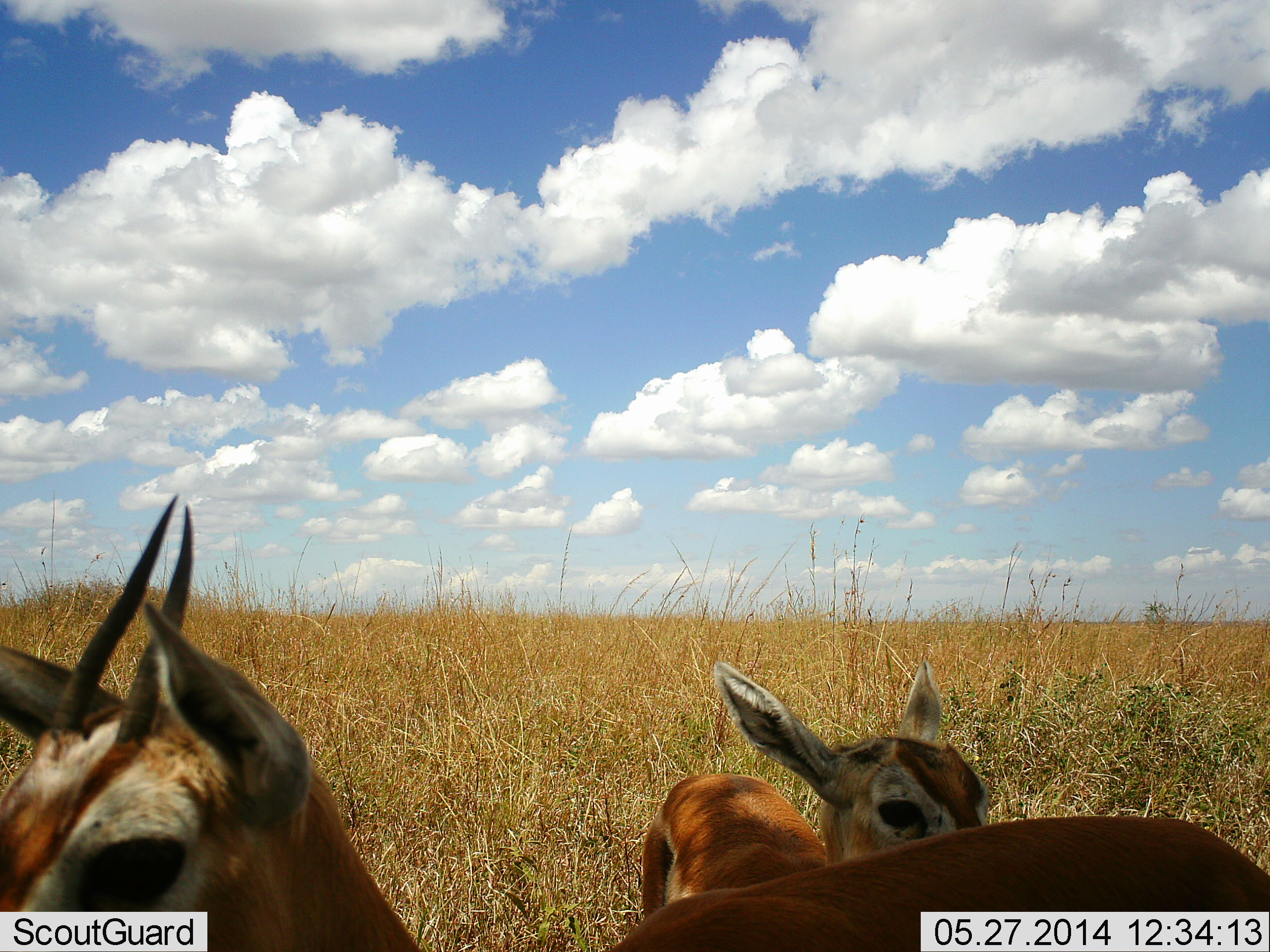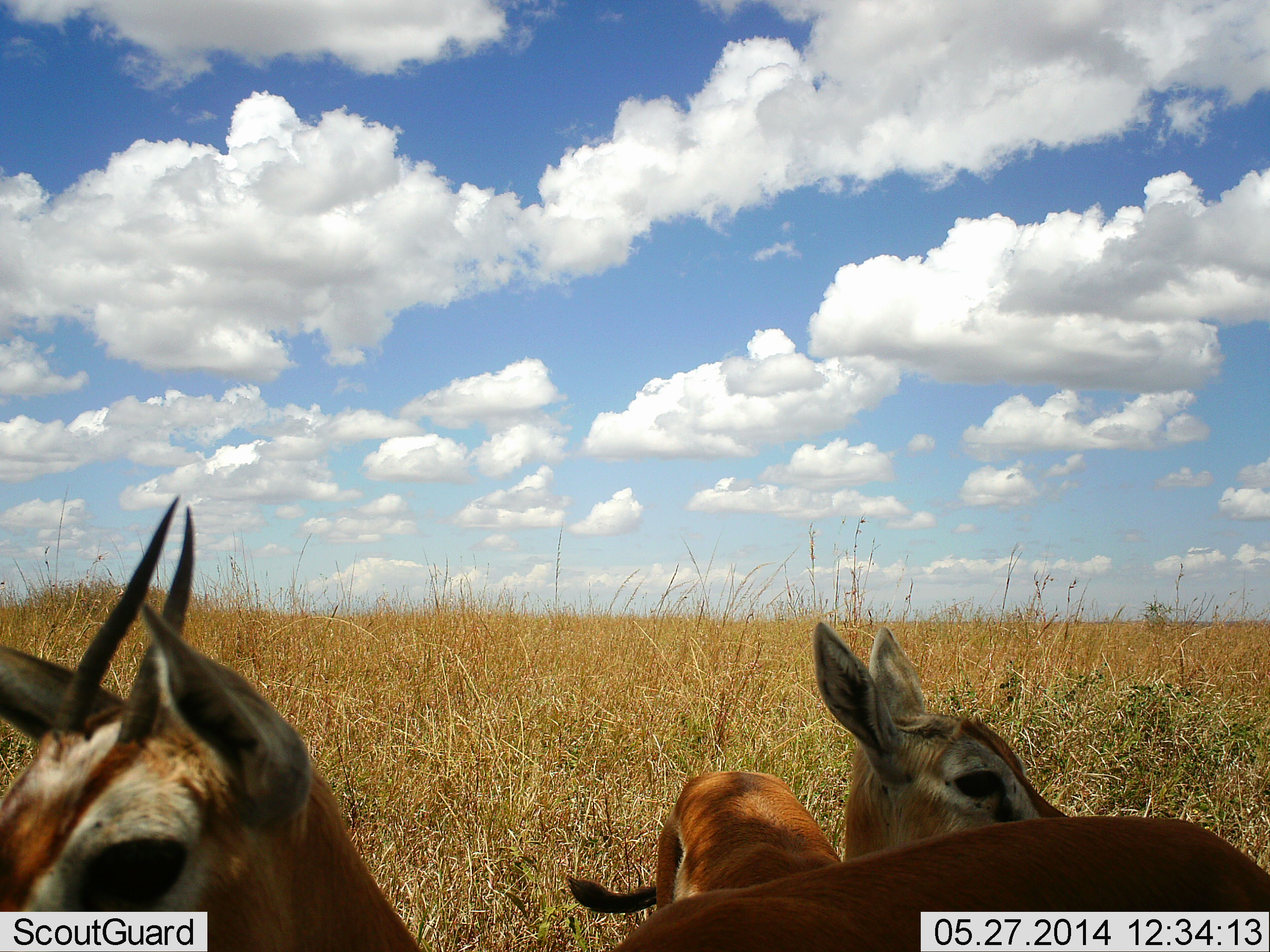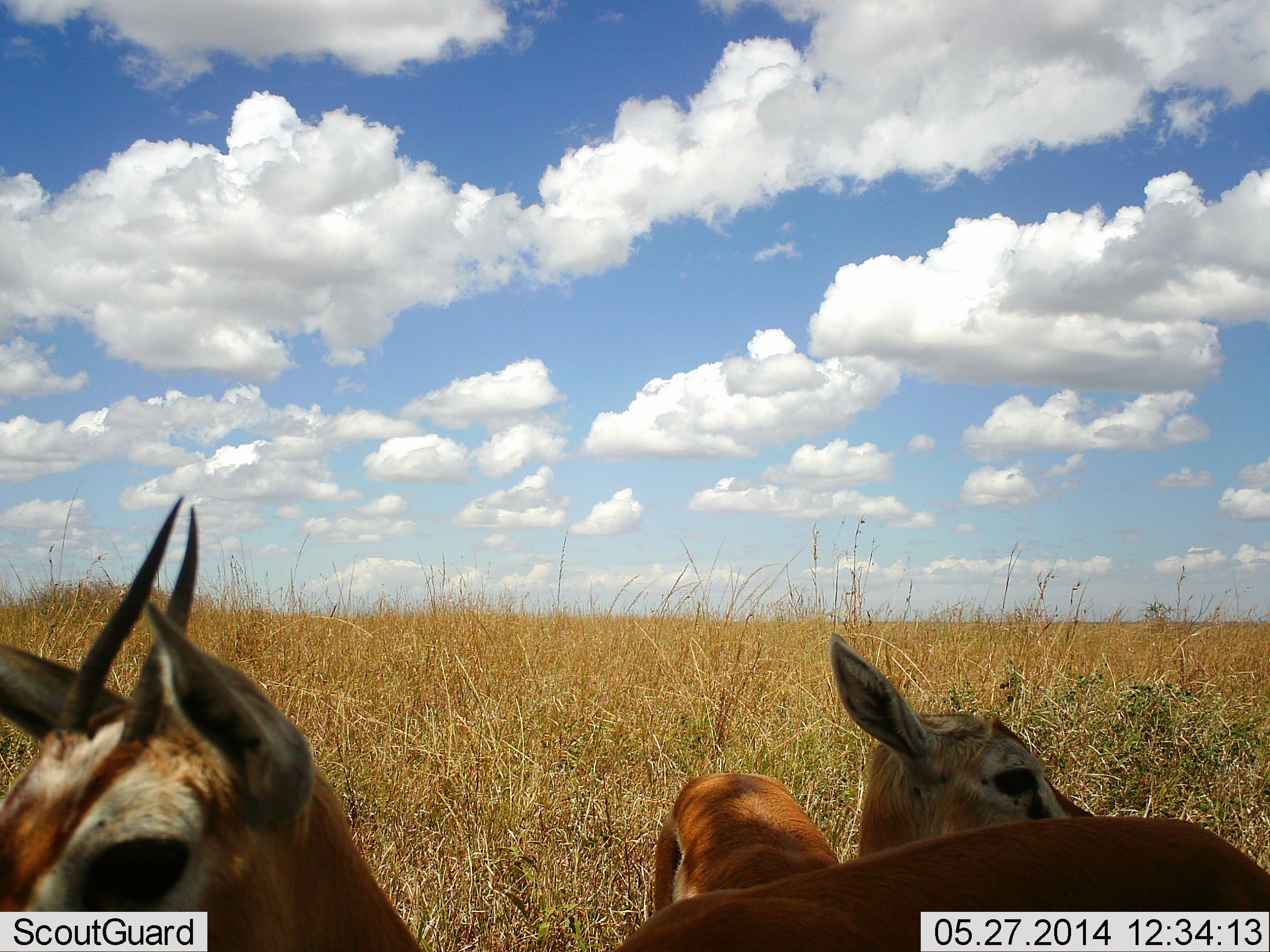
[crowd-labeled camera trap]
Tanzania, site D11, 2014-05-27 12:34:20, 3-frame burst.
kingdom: Animalia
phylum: Chordata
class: Mammalia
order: Artiodactyla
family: Bovidae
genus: Eudorcas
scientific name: Eudorcas thomsonii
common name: thomson's gazelle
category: gazellethomsons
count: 2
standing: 100%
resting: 0%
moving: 0%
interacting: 0%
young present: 50%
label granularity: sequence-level